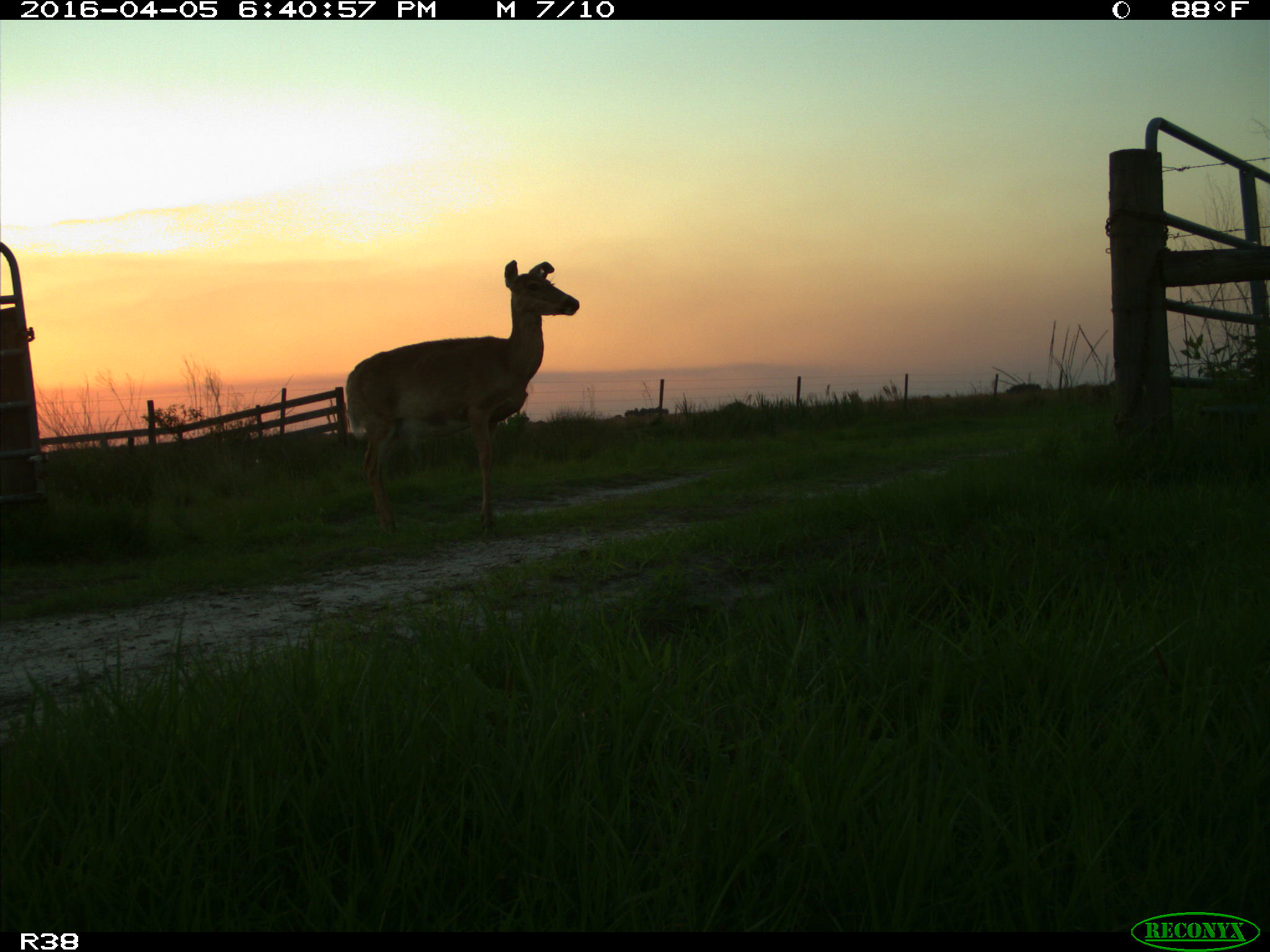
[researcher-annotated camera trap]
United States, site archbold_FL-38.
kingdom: Animalia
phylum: Chordata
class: Mammalia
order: Artiodactyla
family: Cervidae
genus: Odocoileus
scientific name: Odocoileus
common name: deer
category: unidentified deer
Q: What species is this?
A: Unidentified deer (deer) (Odocoileus).